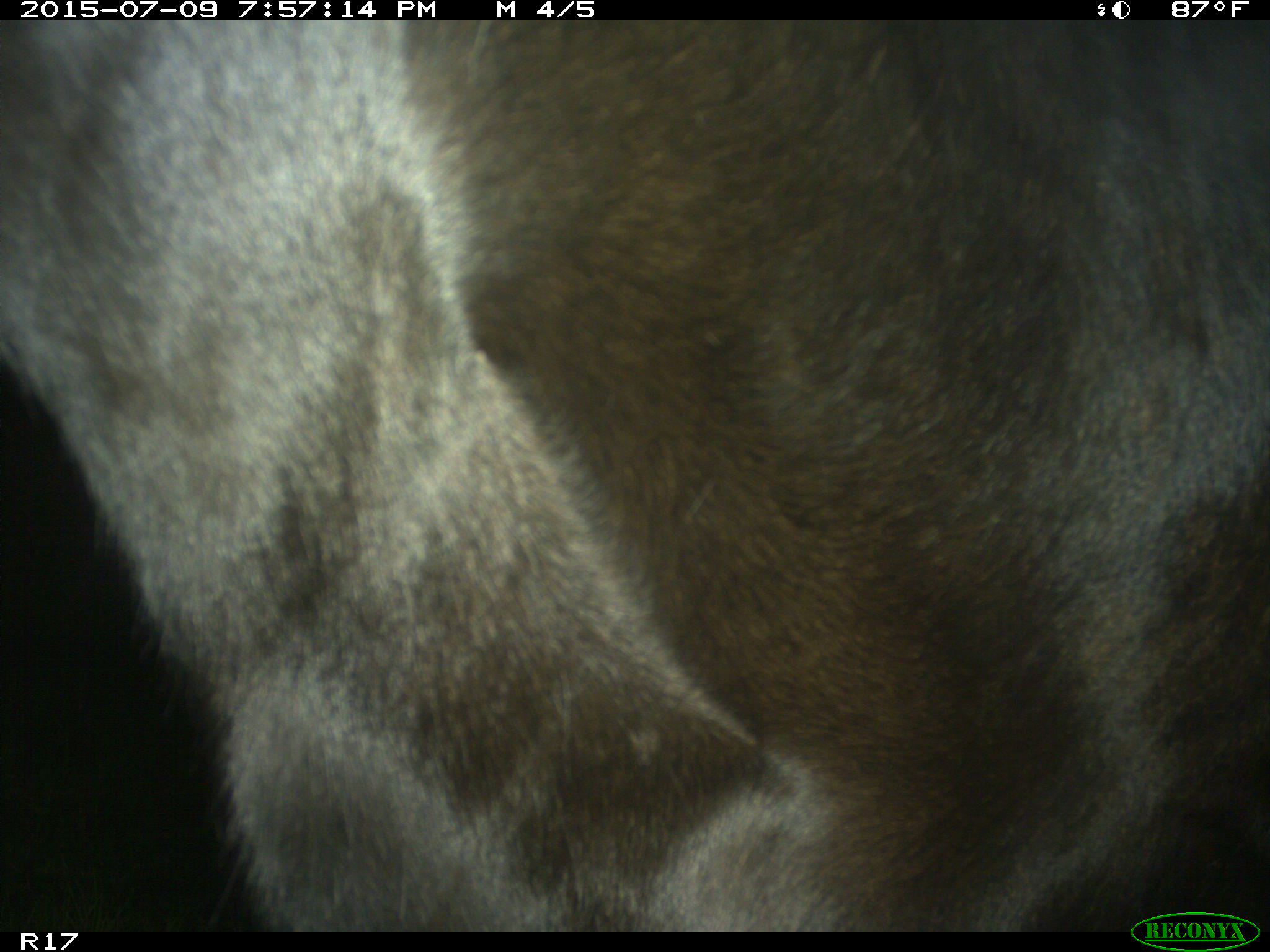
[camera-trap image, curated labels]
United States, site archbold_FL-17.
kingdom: Animalia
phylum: Chordata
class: Mammalia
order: Artiodactyla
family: Bovidae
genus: Bos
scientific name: Bos taurus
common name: domestic cow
Bos taurus (domestic cow).